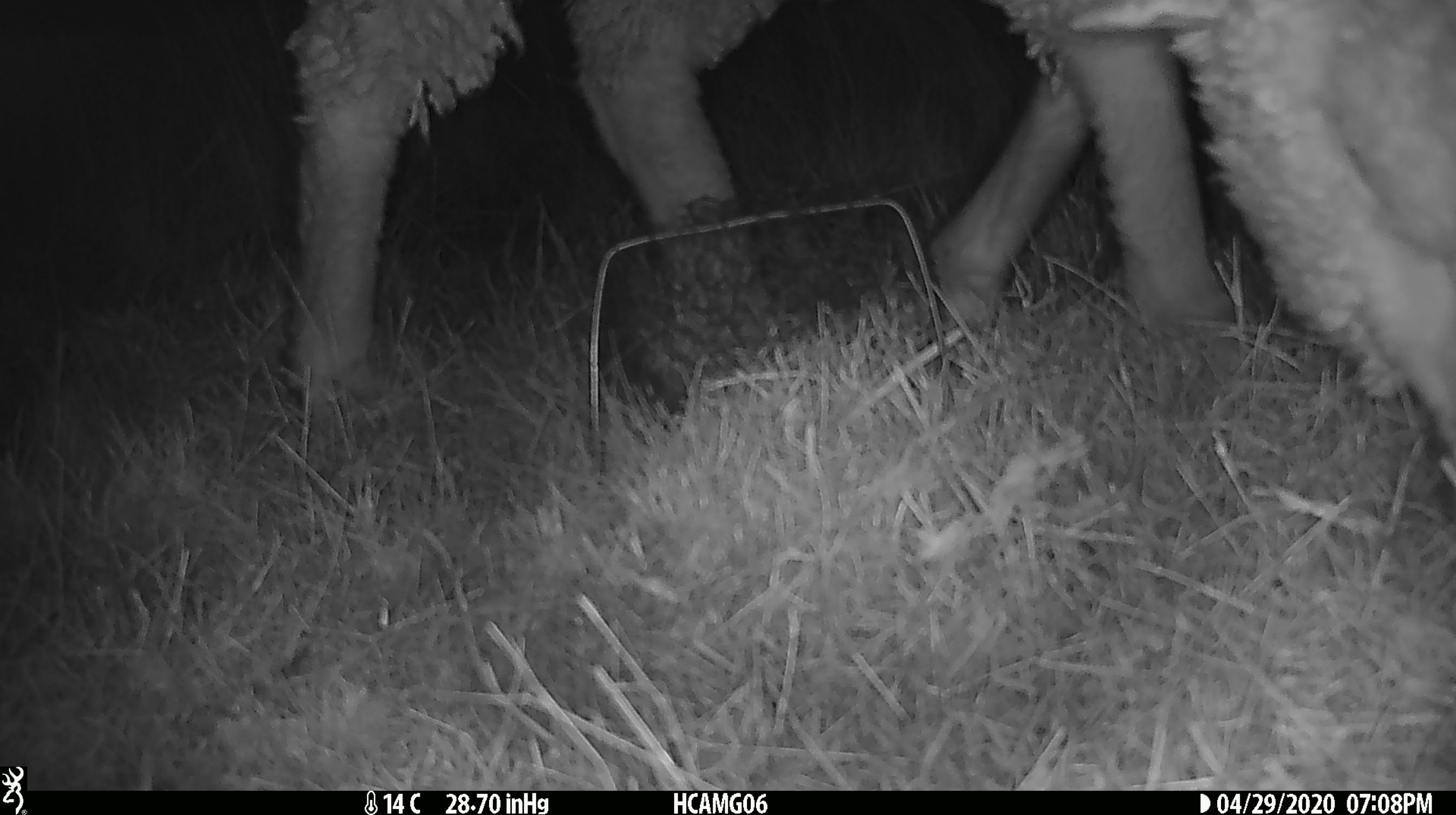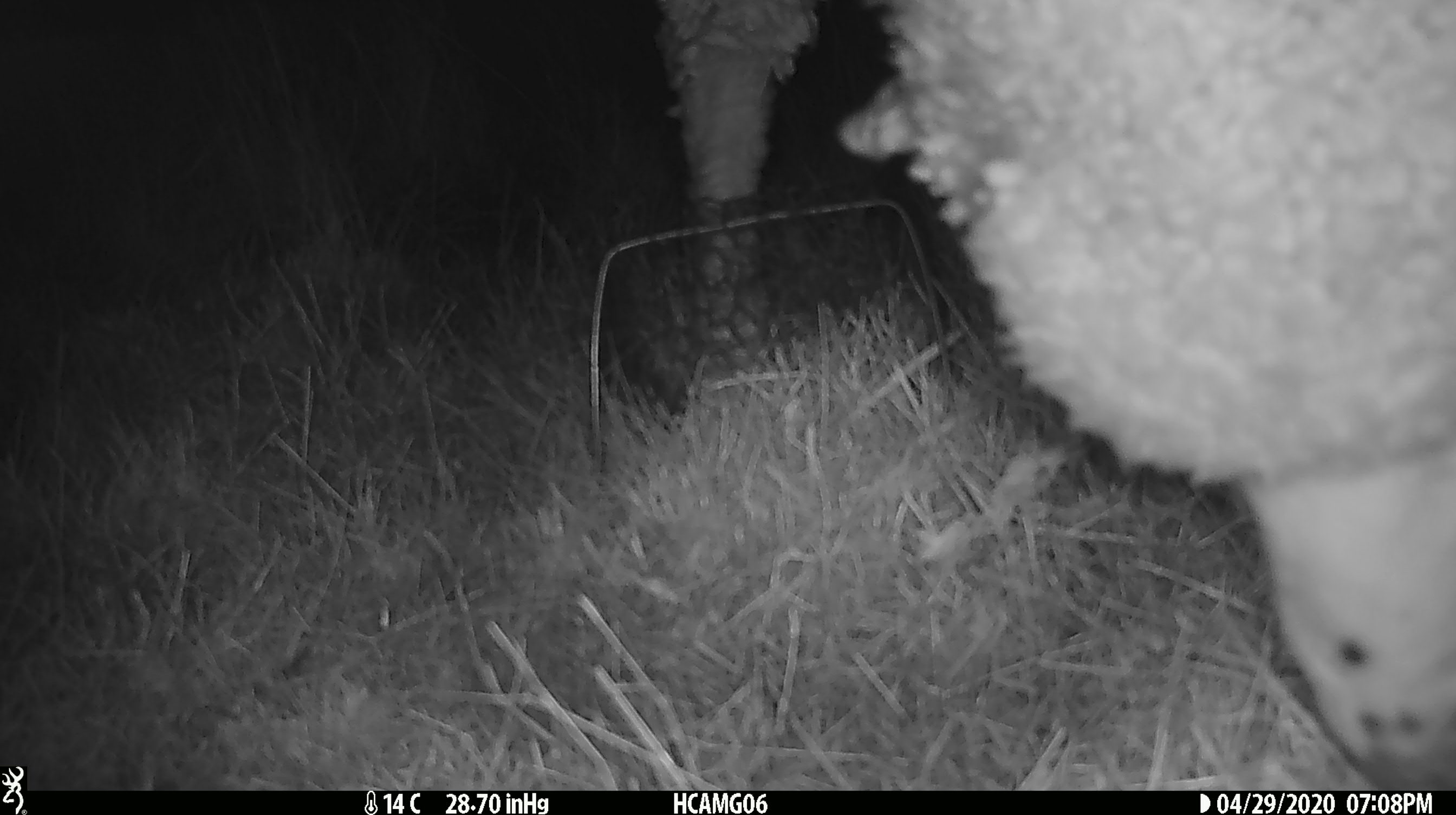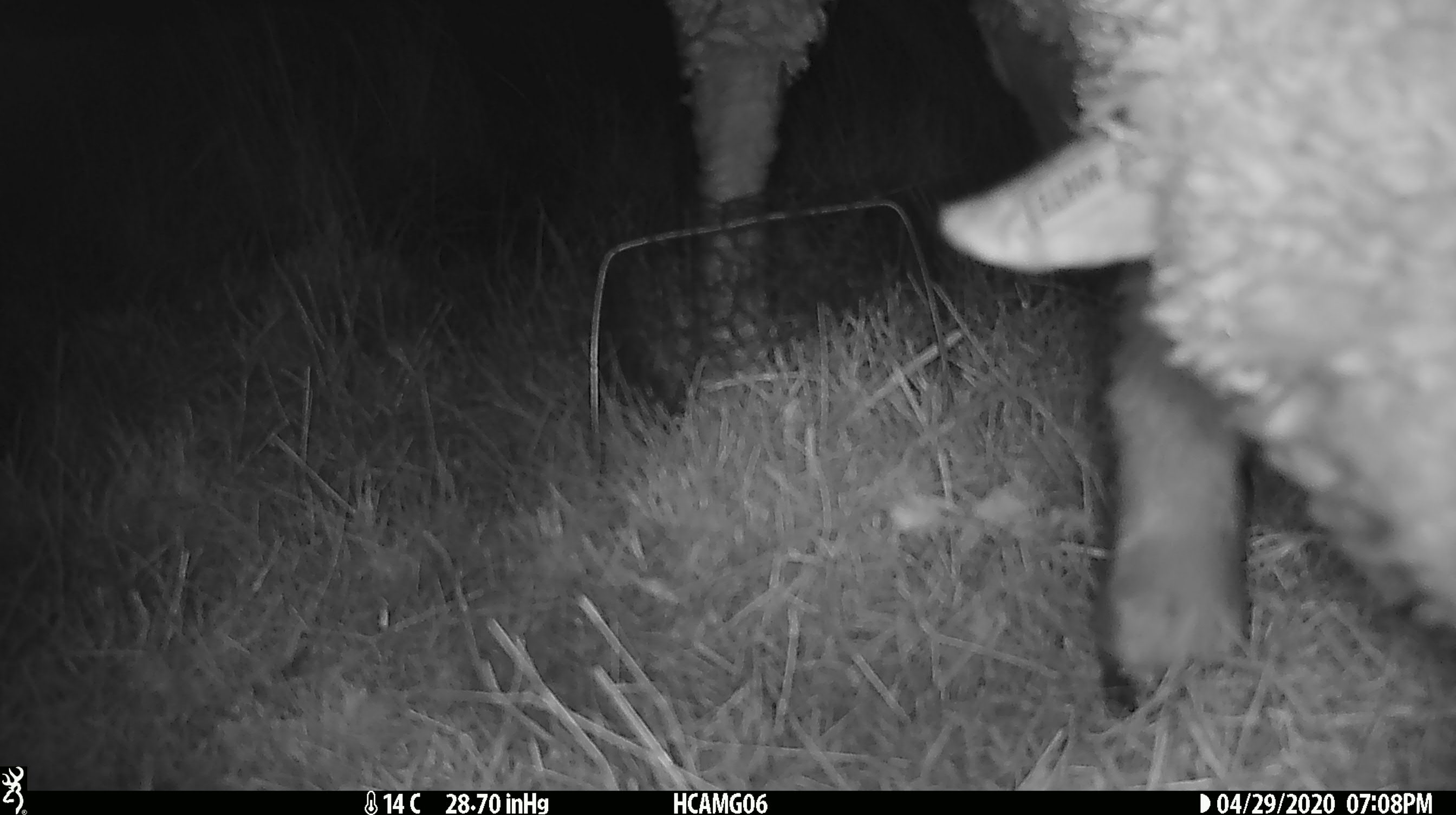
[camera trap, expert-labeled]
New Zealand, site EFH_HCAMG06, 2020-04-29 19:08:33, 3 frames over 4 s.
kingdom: Animalia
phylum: Chordata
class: Mammalia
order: Artiodactyla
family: Bovidae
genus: Ovis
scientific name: Ovis aries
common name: domestic sheep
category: sheep